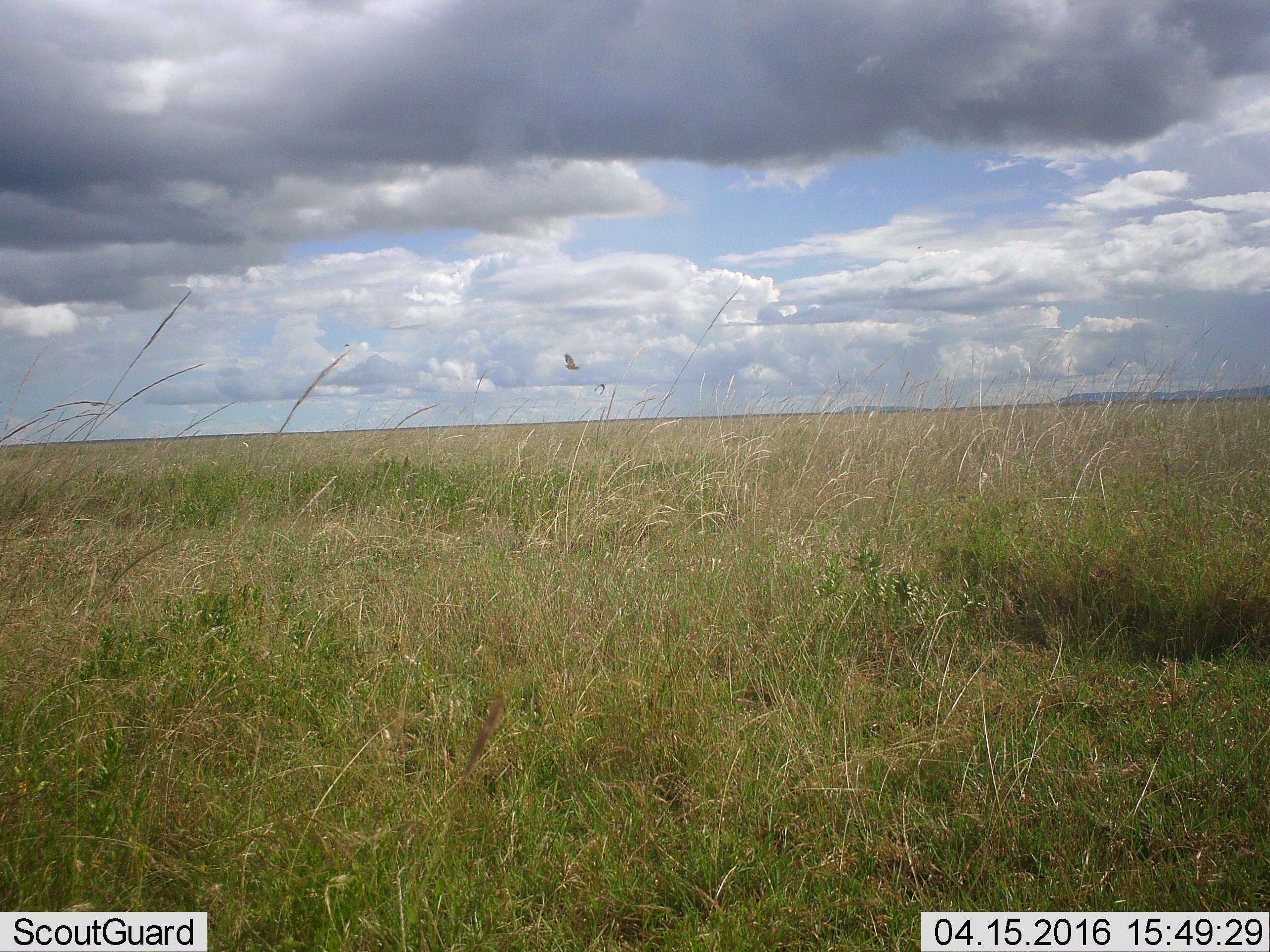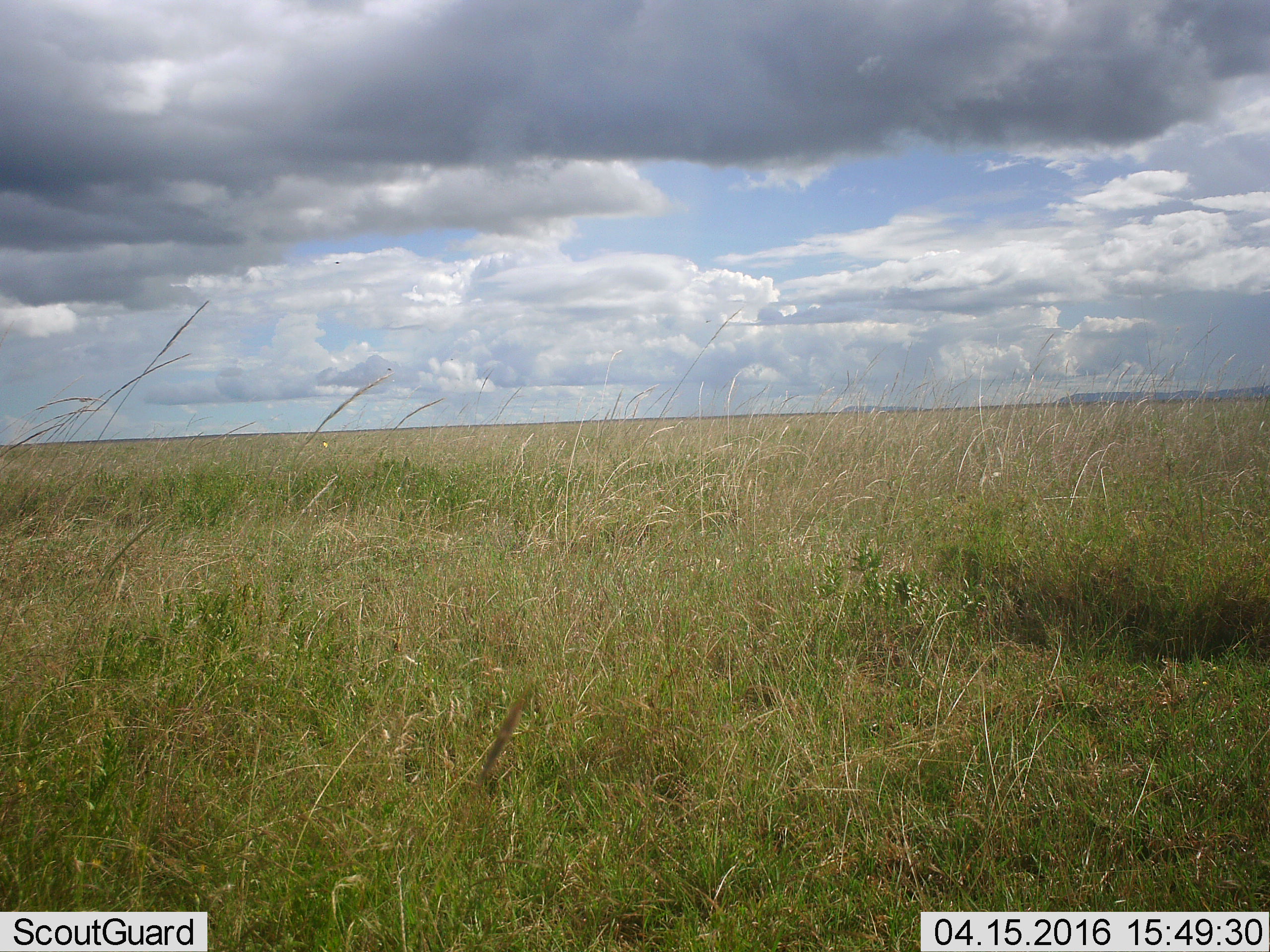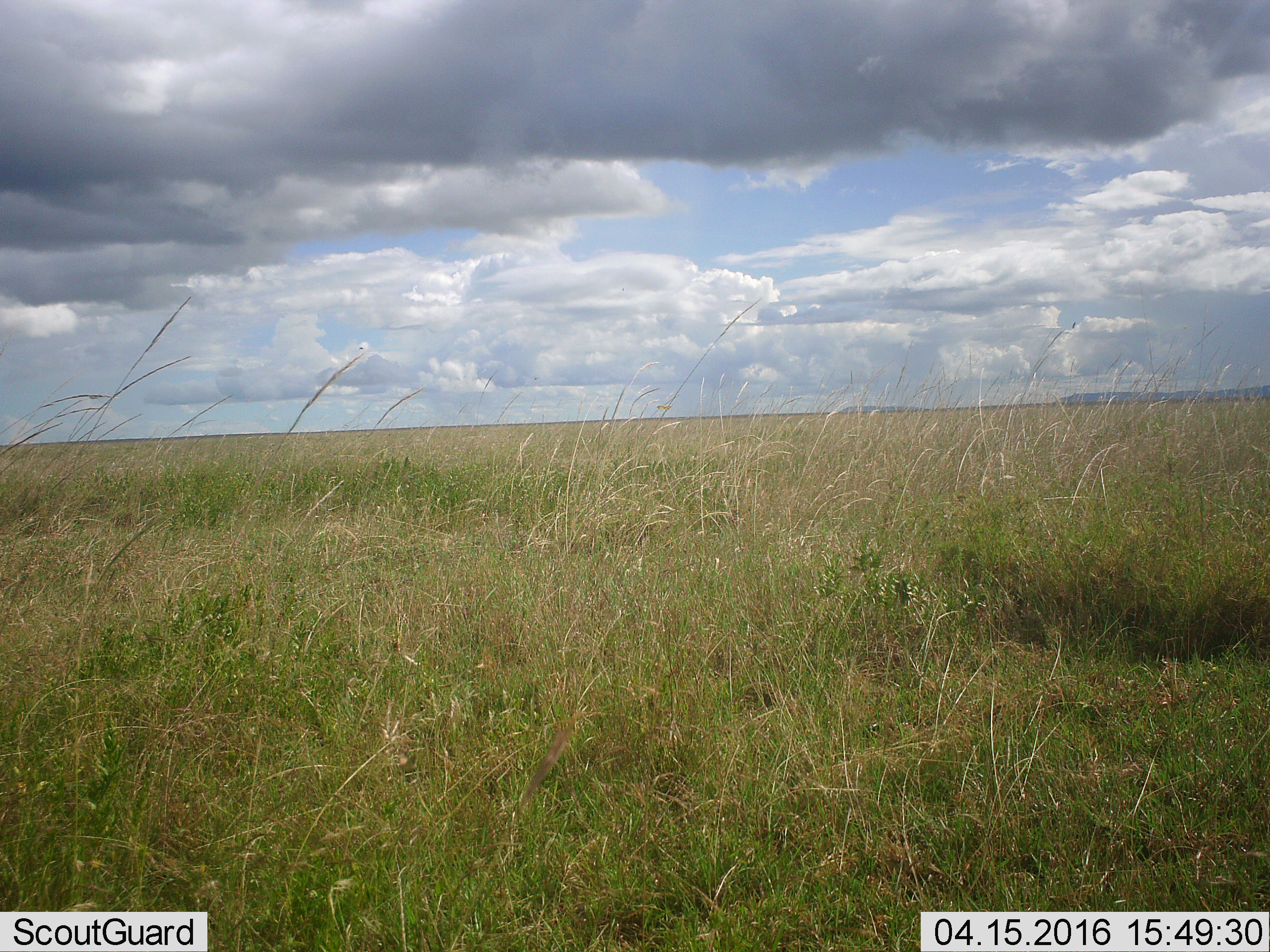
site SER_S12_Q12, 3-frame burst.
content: unidentified animal